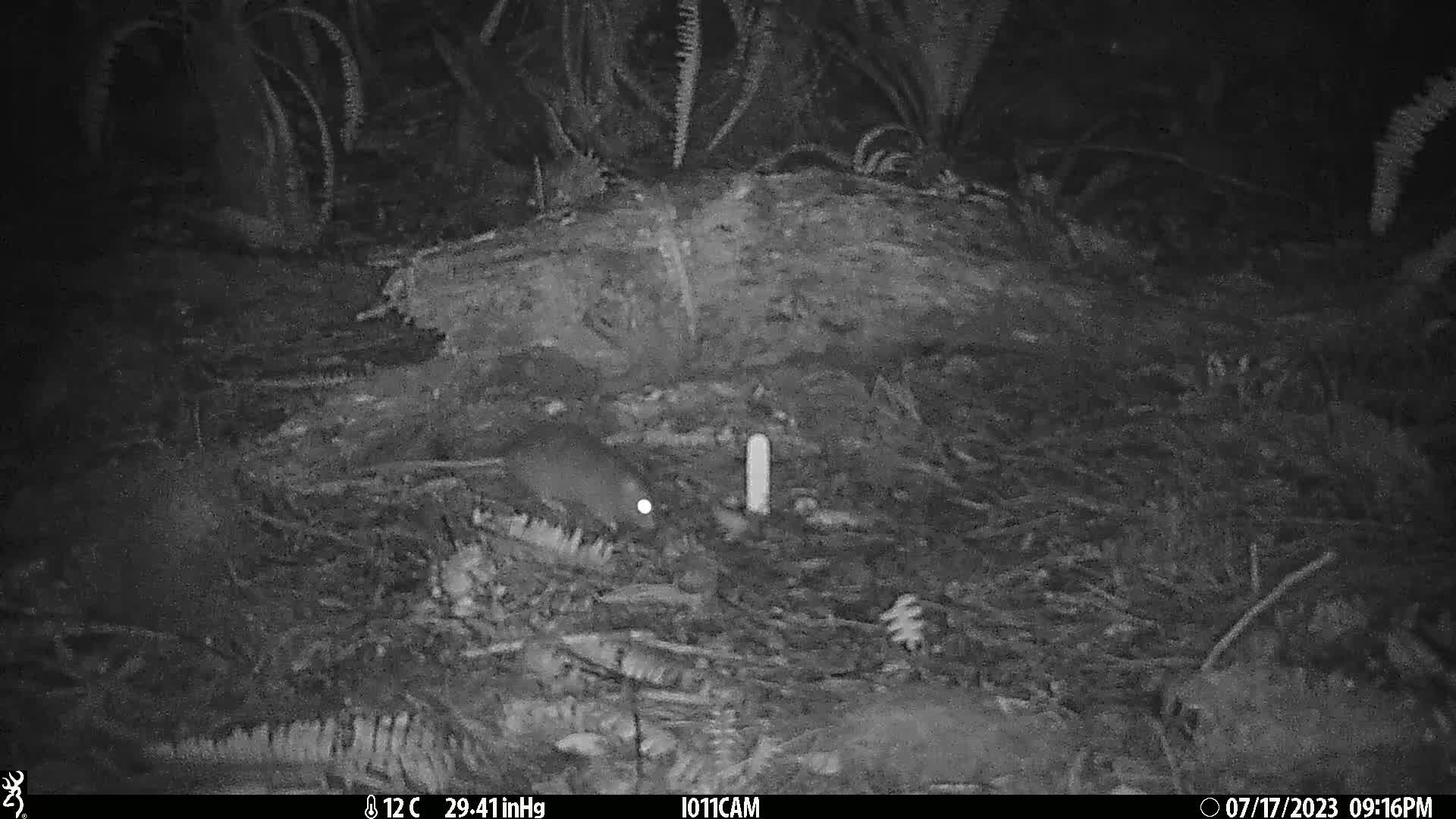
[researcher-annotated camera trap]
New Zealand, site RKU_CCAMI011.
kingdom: Animalia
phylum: Chordata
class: Mammalia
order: Rodentia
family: Muridae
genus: Rattus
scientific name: Rattus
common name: rat